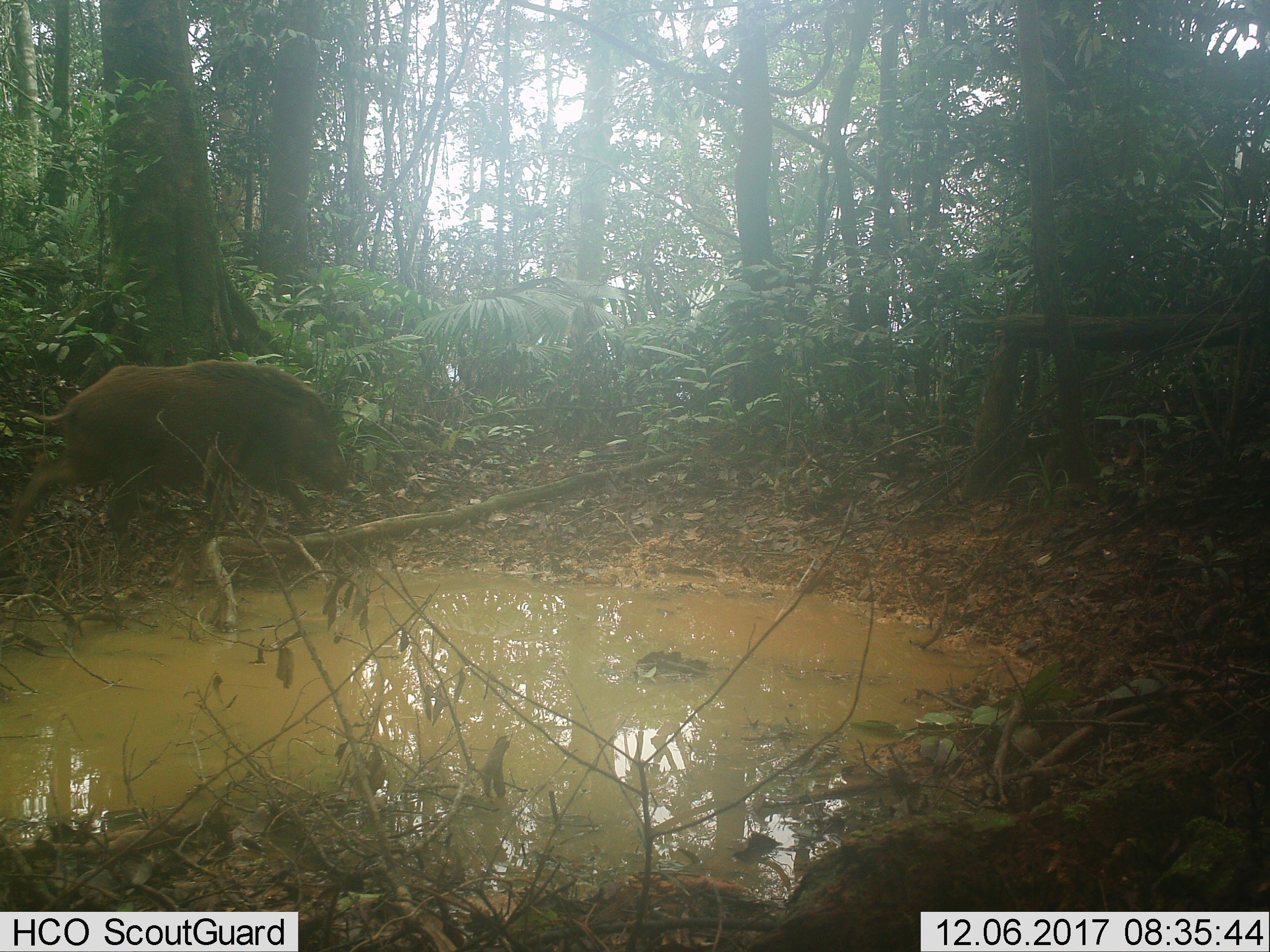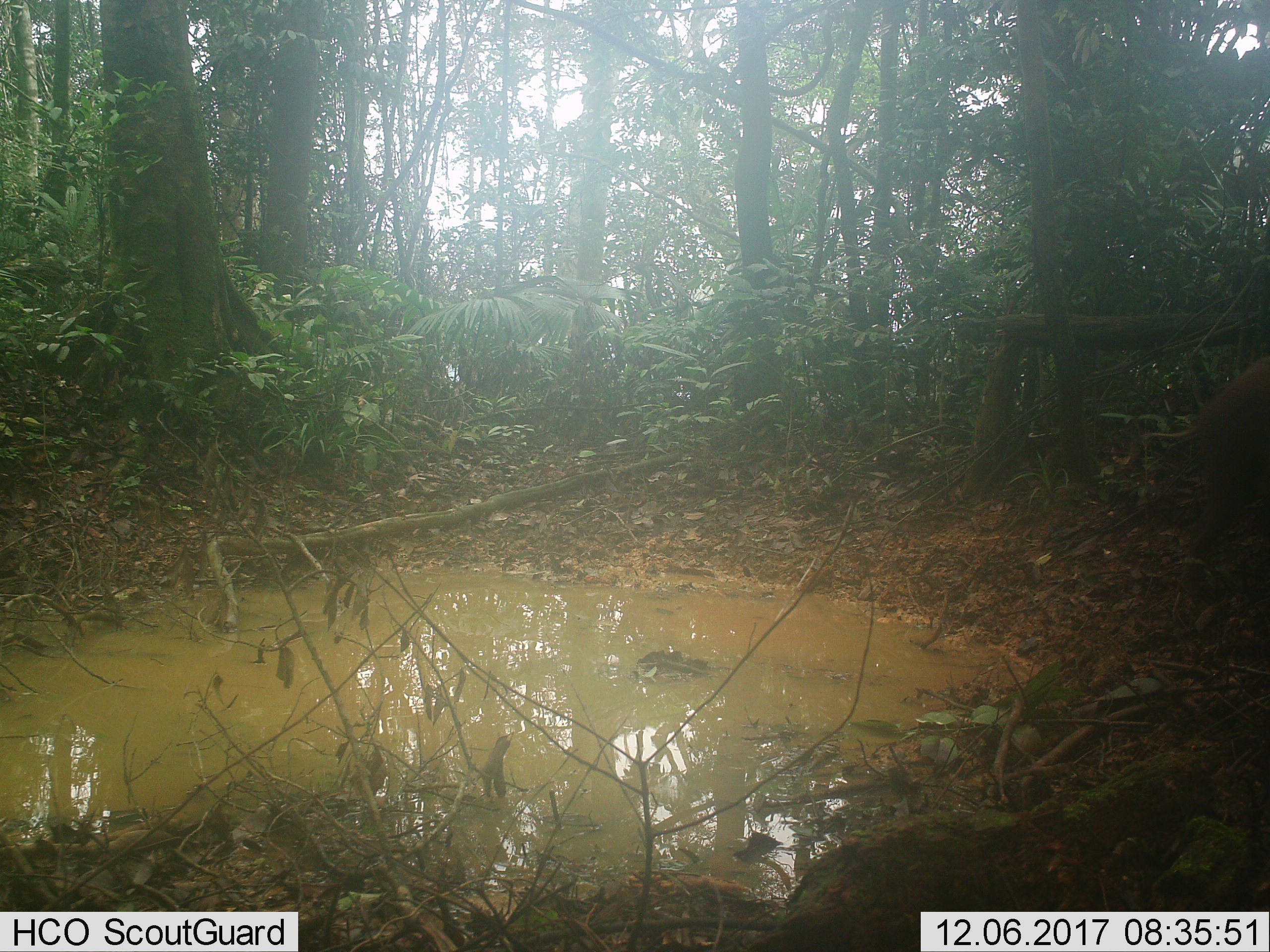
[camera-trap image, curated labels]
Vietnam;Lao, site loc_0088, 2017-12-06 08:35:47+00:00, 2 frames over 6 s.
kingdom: Animalia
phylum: Chordata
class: Mammalia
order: Artiodactyla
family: Suidae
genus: Sus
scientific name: Sus scrofa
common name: eurasian wild pig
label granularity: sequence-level